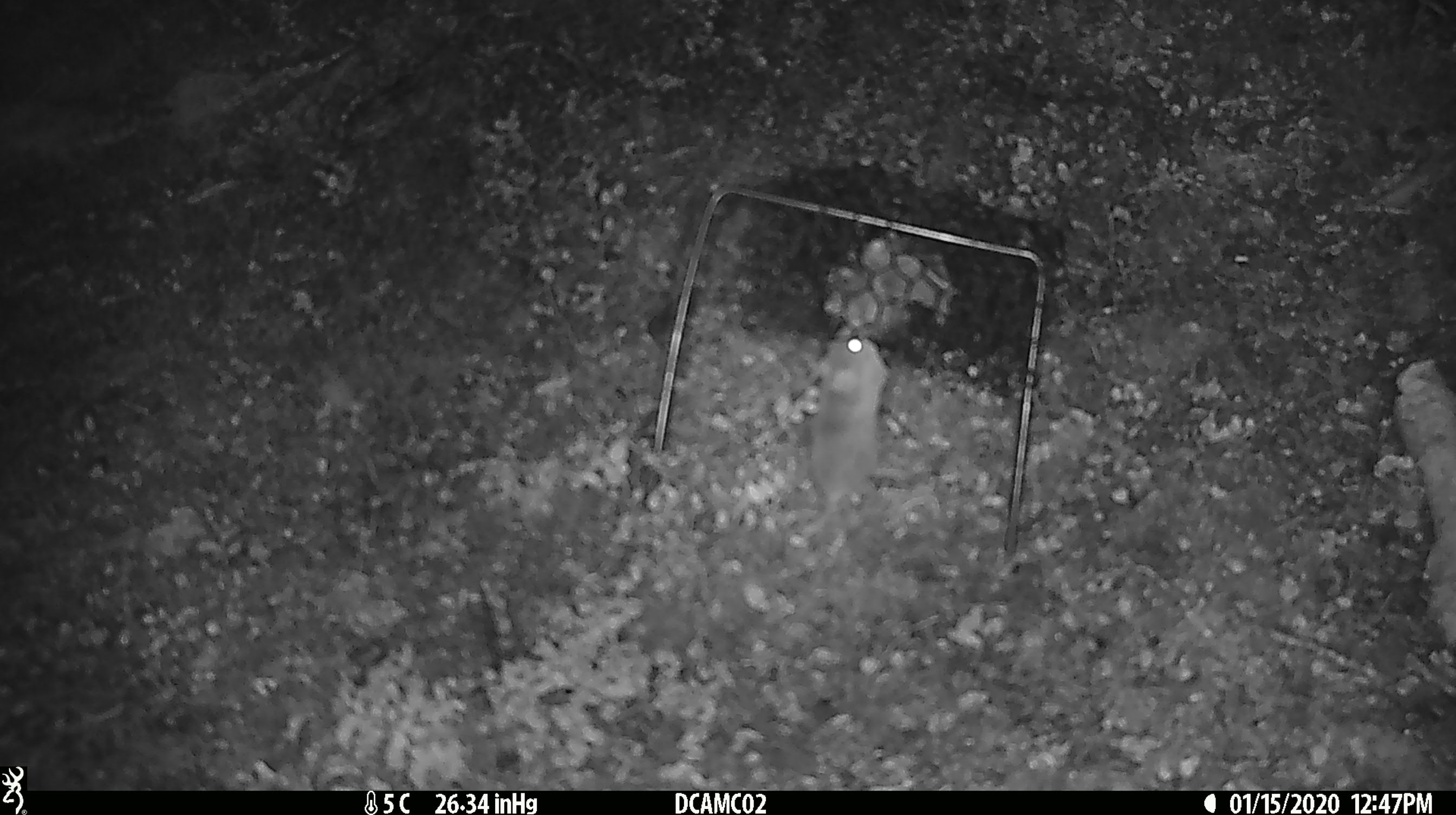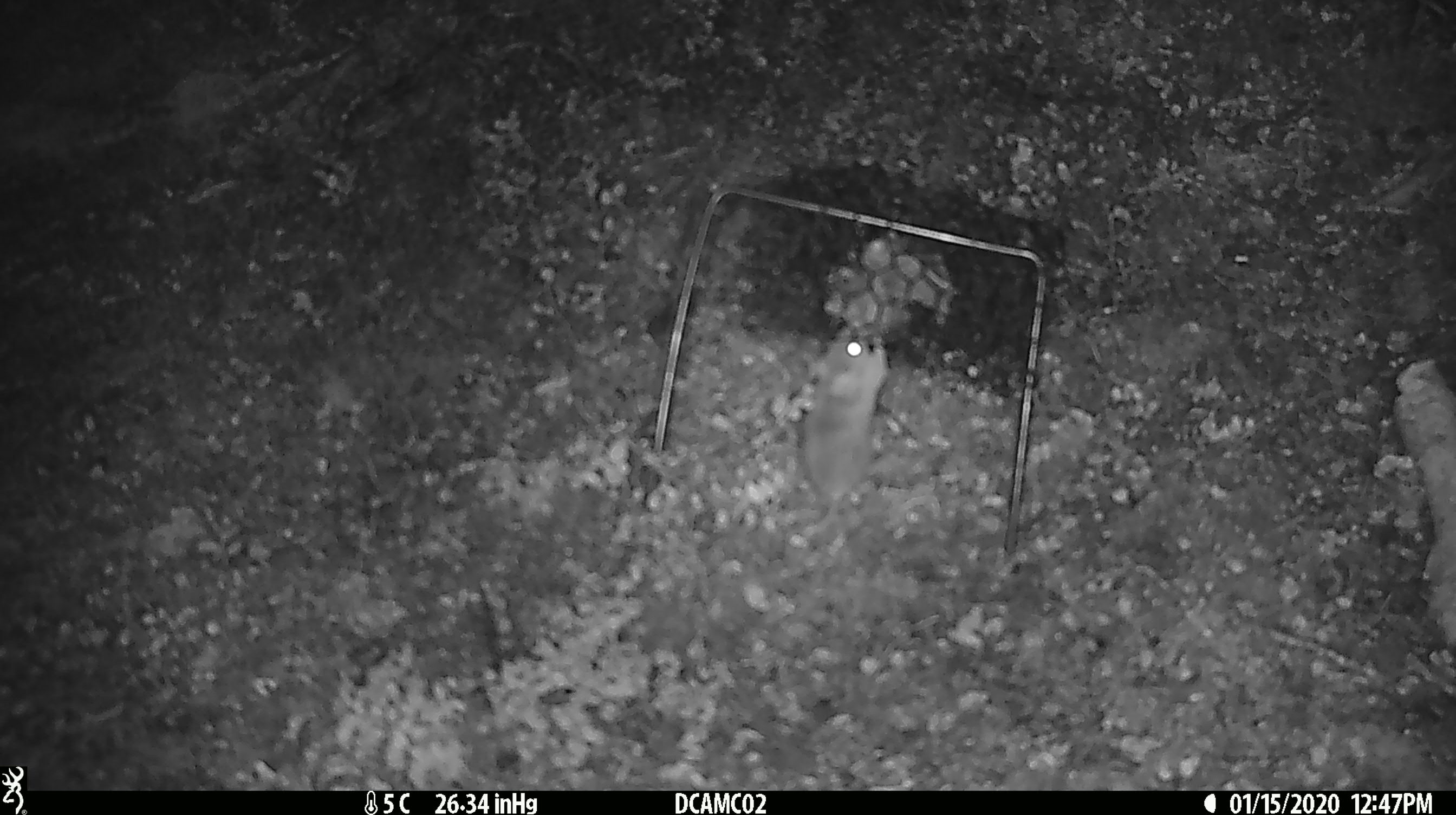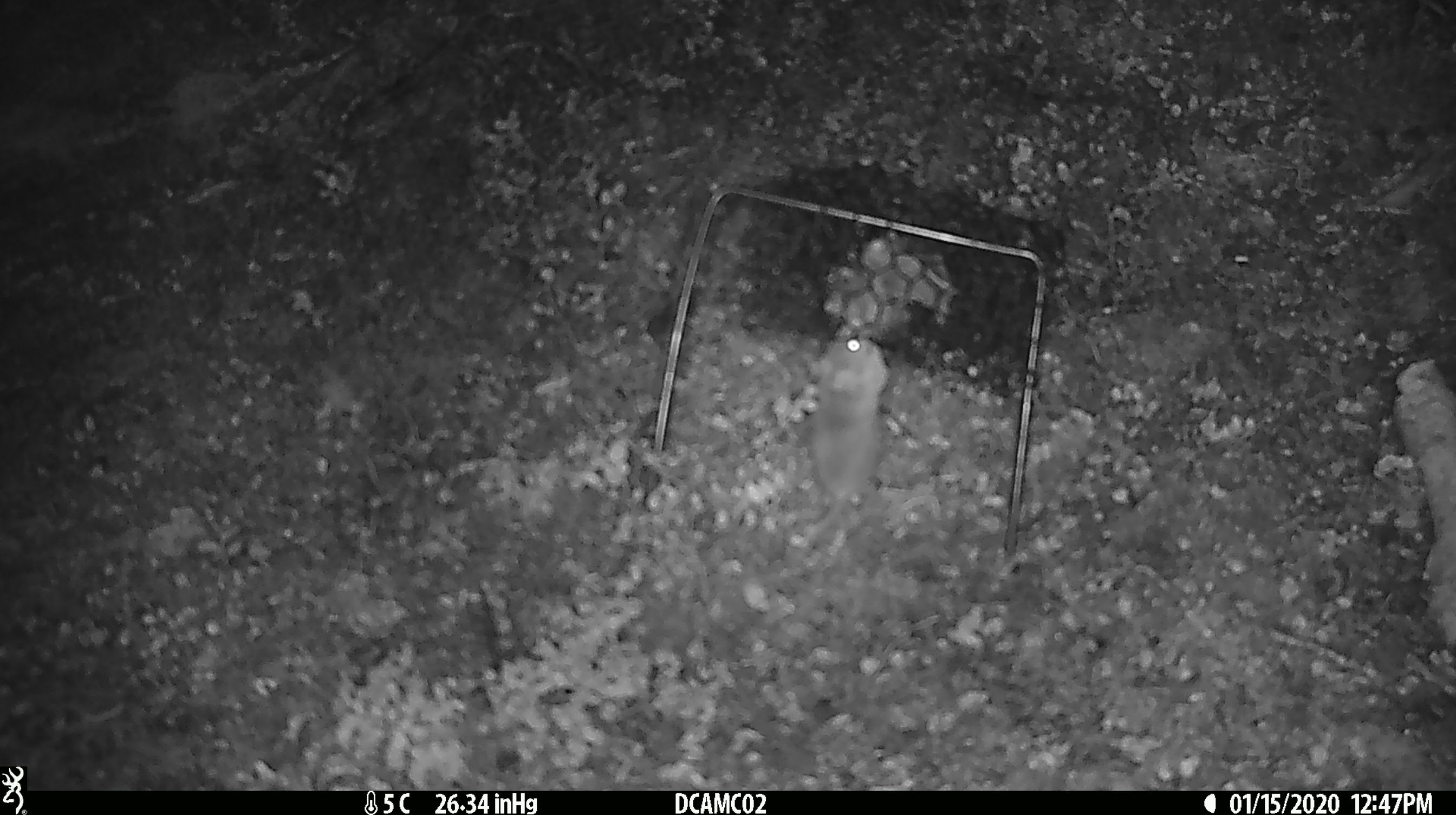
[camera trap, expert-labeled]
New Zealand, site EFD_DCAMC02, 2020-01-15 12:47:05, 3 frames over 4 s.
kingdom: Animalia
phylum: Chordata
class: Mammalia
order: Rodentia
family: Muridae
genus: Mus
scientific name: Mus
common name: mouse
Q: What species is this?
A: Mouse (Mus).